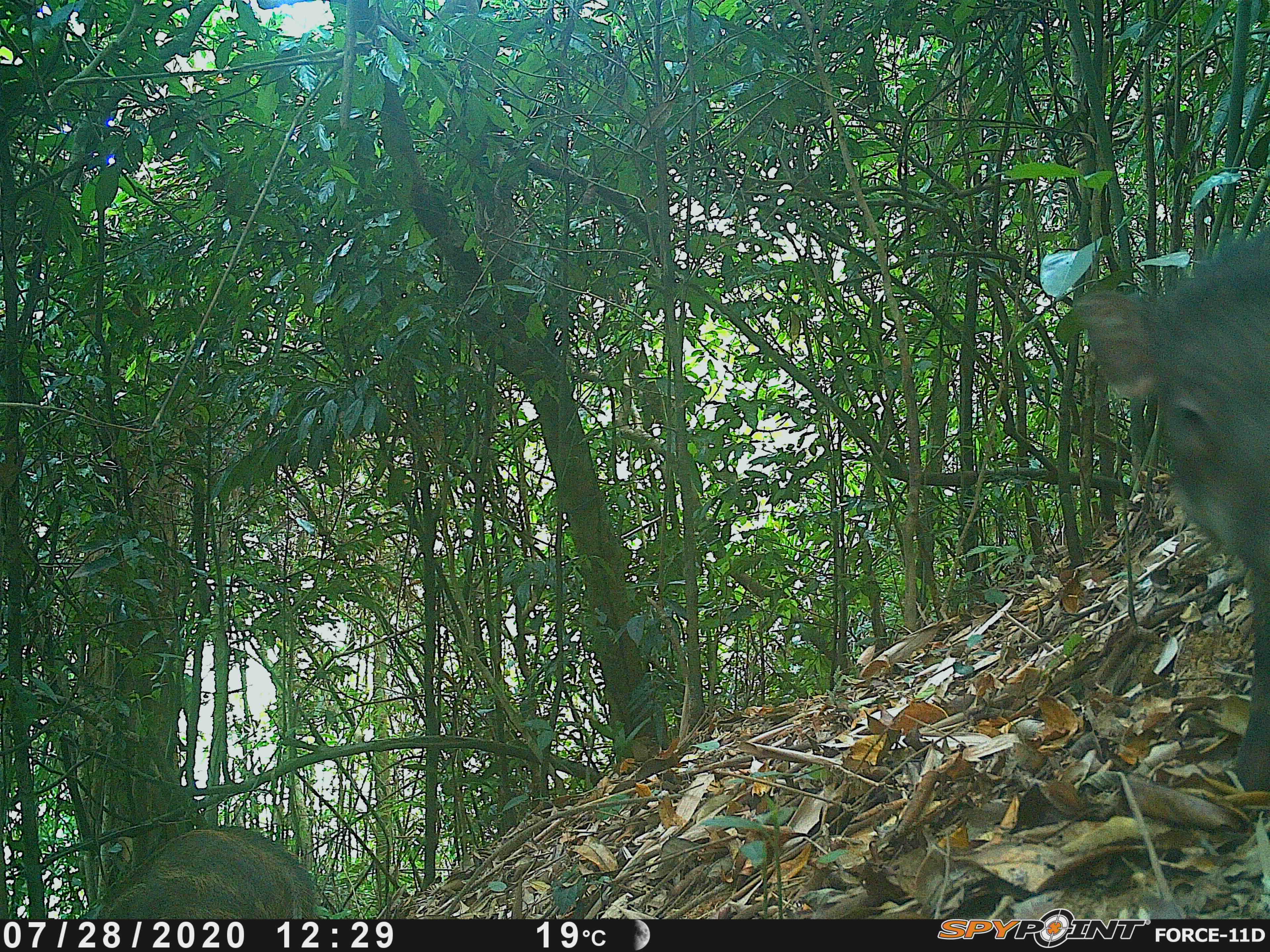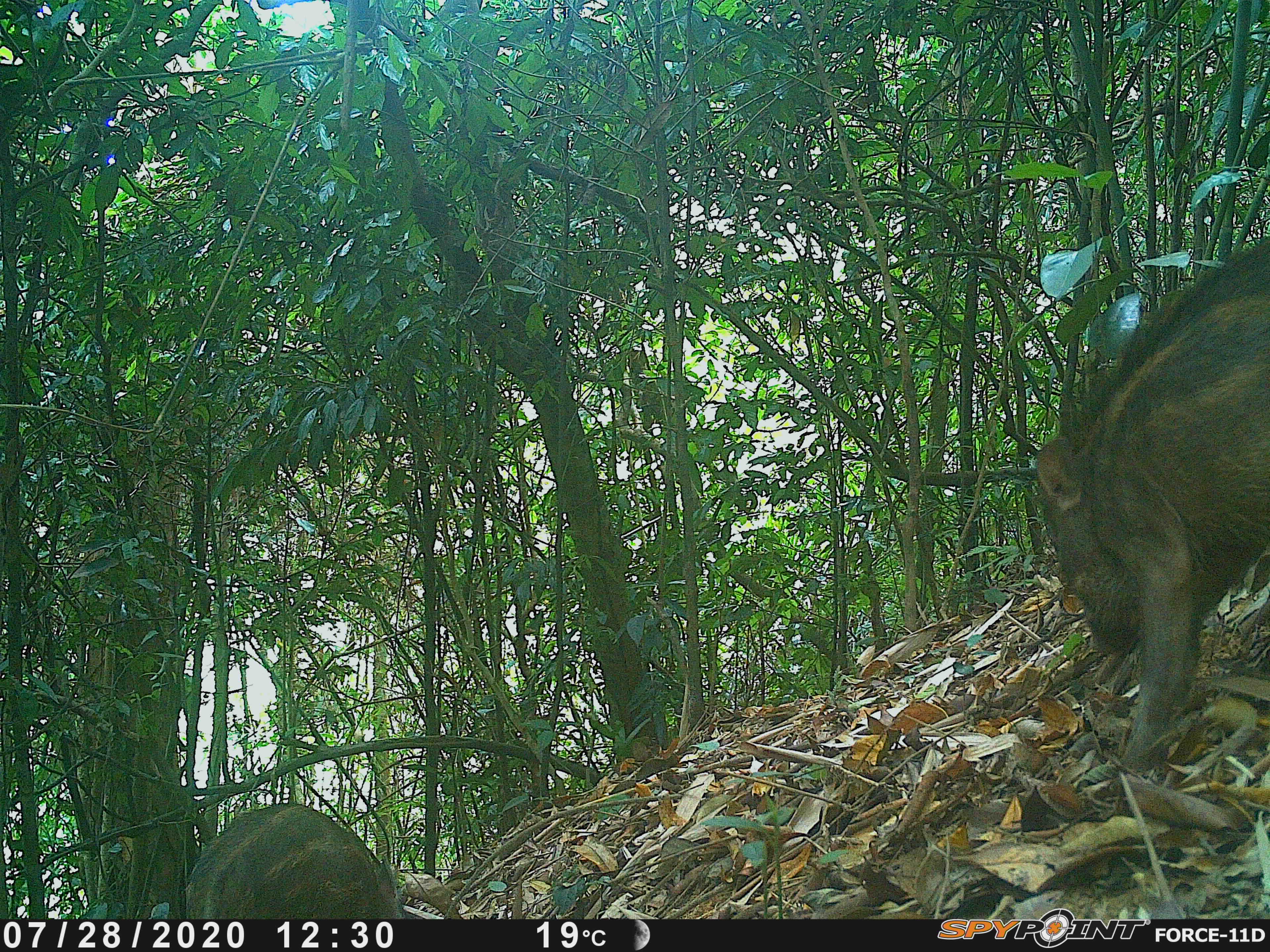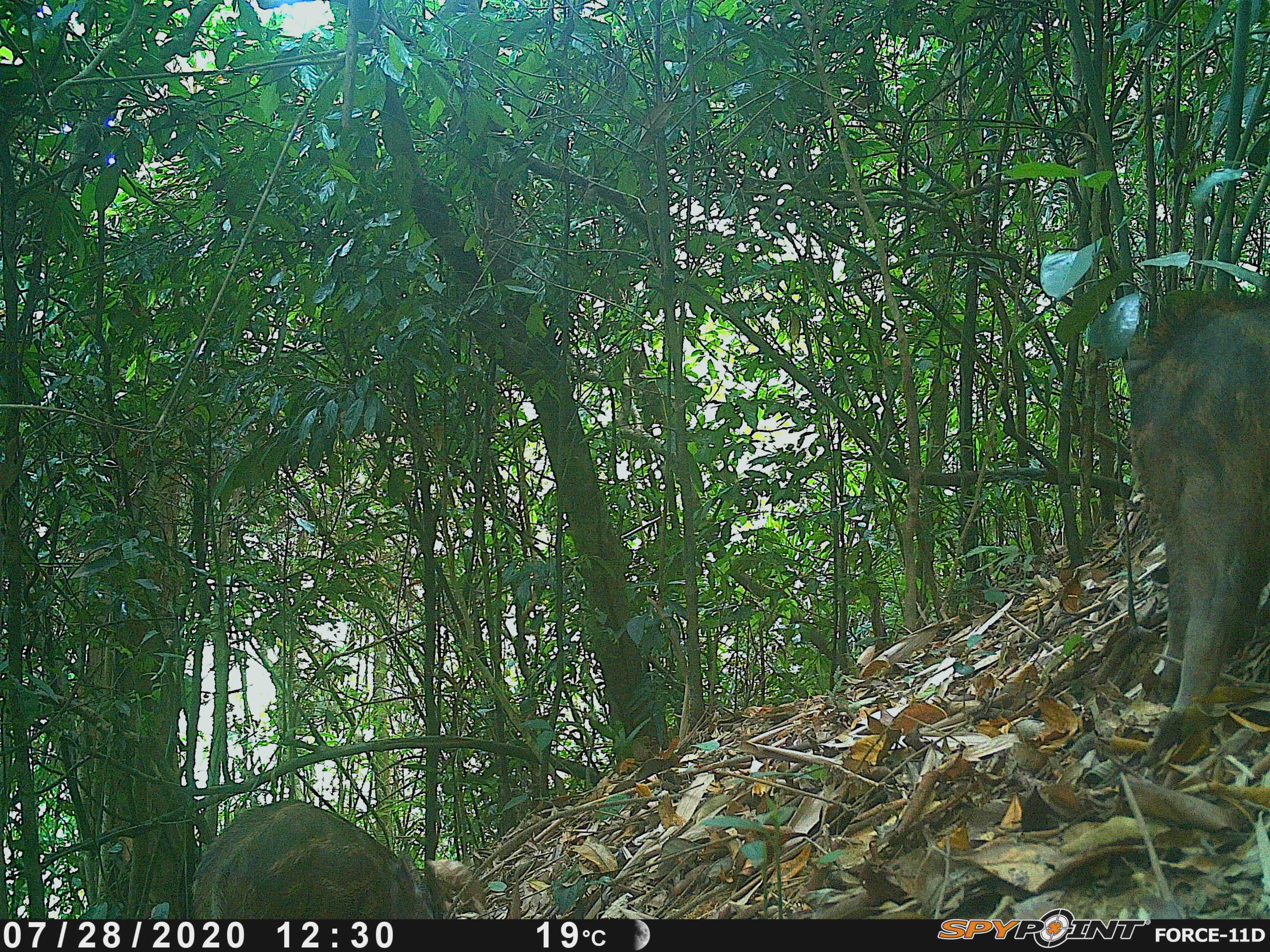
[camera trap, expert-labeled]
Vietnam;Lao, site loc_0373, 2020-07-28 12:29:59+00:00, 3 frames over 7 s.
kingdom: Animalia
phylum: Chordata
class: Mammalia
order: Artiodactyla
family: Suidae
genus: Sus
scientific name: Sus scrofa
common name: eurasian wild pig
Eurasian wild pig (Sus scrofa). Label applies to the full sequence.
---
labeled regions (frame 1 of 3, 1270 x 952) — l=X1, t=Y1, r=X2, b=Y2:
eurasian wild pig: l=1062, t=226, r=1268, b=786; l=80, t=822, r=314, b=919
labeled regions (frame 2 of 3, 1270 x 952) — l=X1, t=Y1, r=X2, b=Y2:
eurasian wild pig: l=1033, t=231, r=1268, b=771; l=184, t=803, r=401, b=918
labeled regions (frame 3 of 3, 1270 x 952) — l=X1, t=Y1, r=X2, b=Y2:
eurasian wild pig: l=1112, t=290, r=1268, b=765; l=184, t=800, r=429, b=919